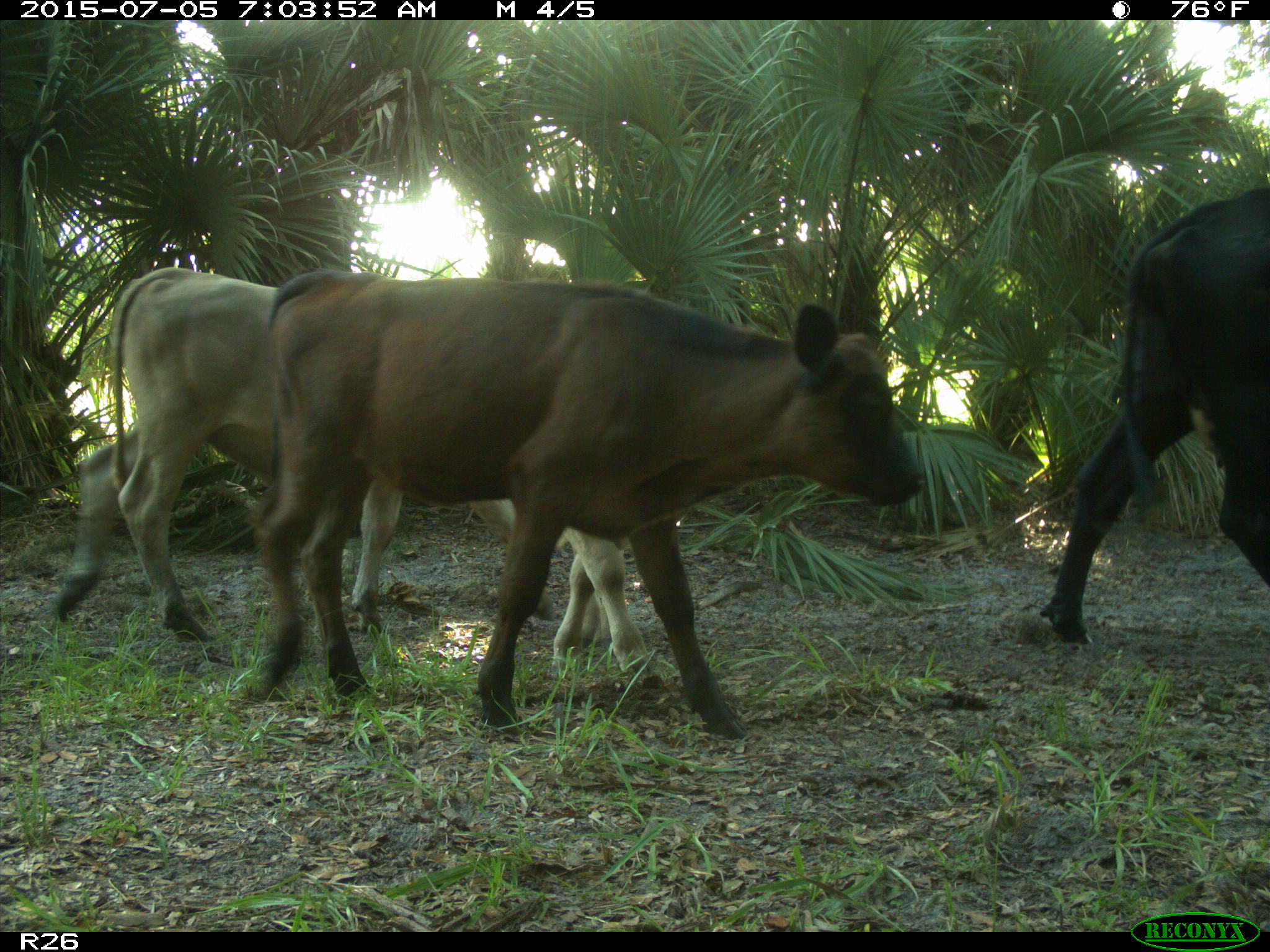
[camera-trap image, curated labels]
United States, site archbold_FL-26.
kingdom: Animalia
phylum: Chordata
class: Mammalia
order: Artiodactyla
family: Bovidae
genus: Bos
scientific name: Bos taurus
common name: domestic cow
Bos taurus (domestic cow).